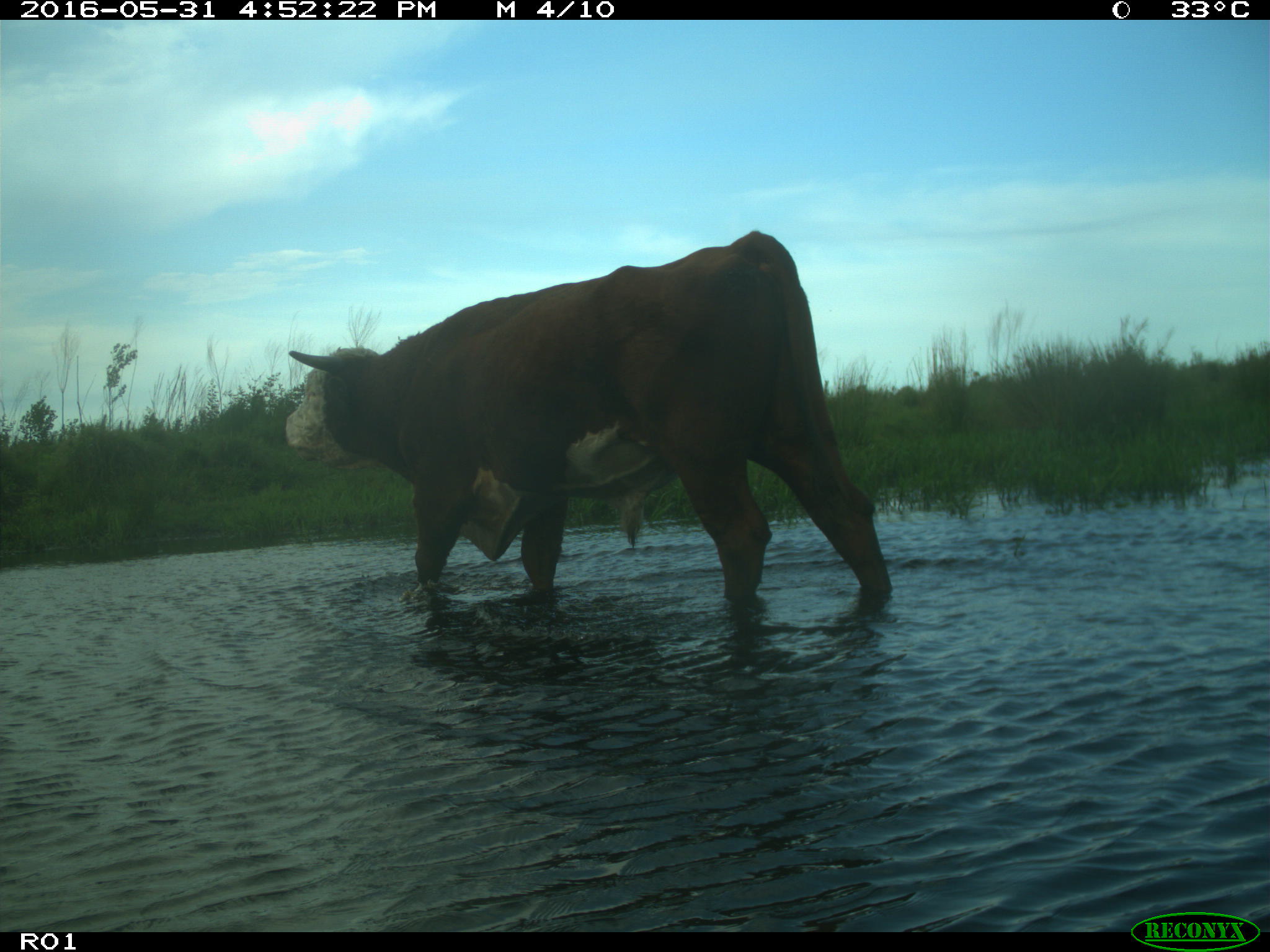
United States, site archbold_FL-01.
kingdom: Animalia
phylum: Chordata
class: Mammalia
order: Artiodactyla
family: Bovidae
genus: Bos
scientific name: Bos taurus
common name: domestic cow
Bos taurus (domestic cow).